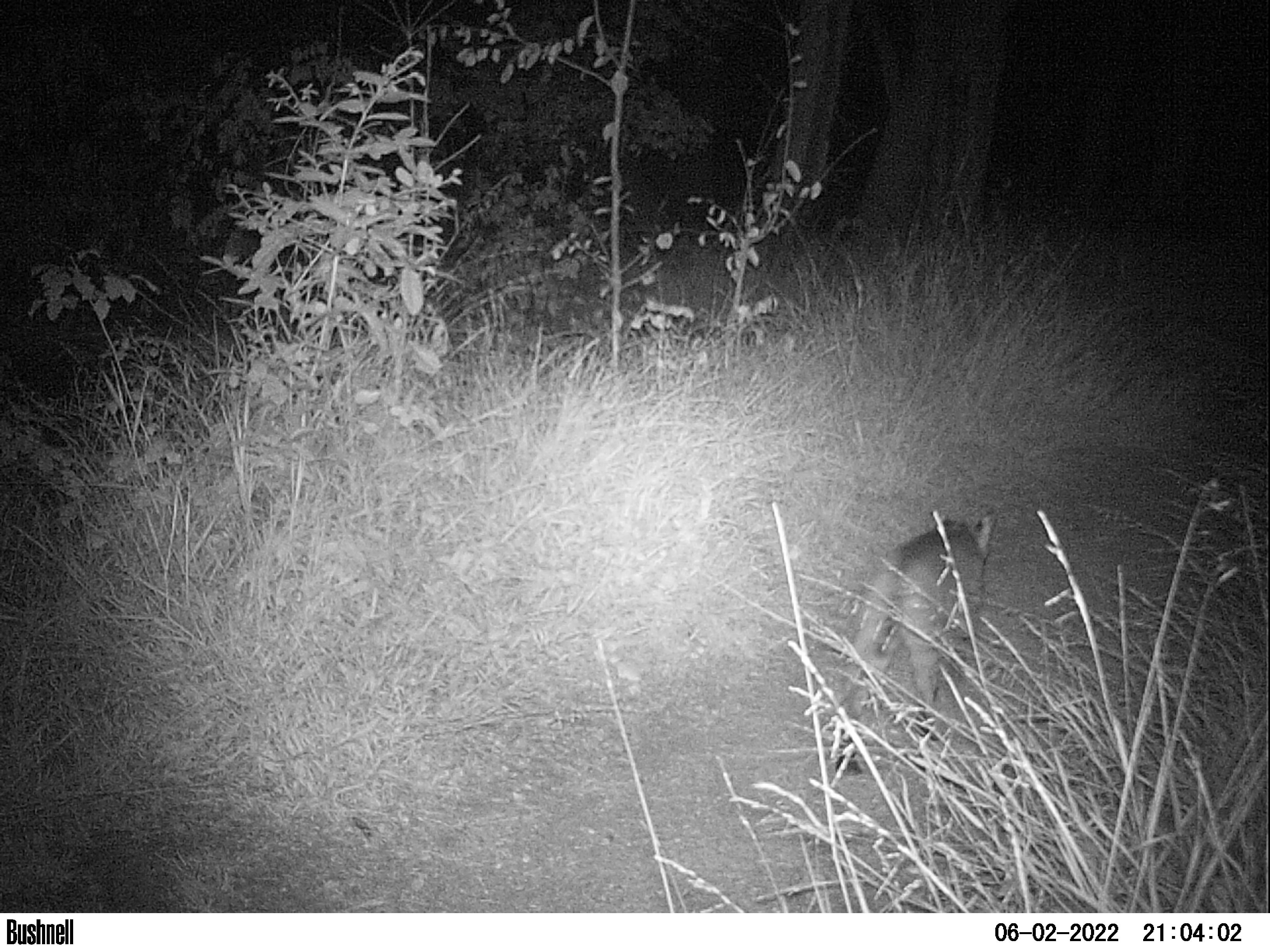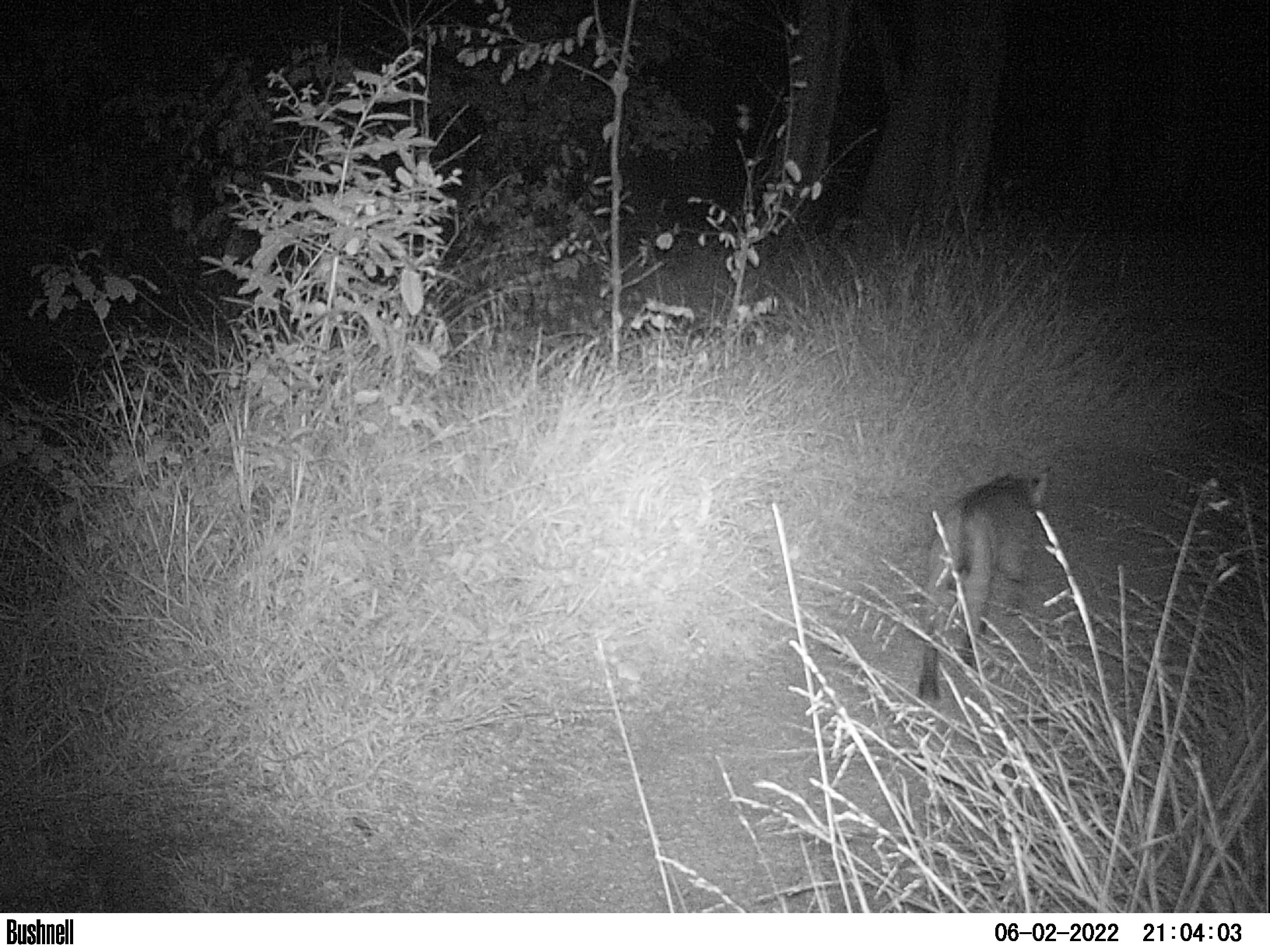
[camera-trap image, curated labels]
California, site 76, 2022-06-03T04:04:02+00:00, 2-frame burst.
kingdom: Animalia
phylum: Chordata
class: Mammalia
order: Carnivora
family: Felidae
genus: Lynx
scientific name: Lynx rufus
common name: bobcat